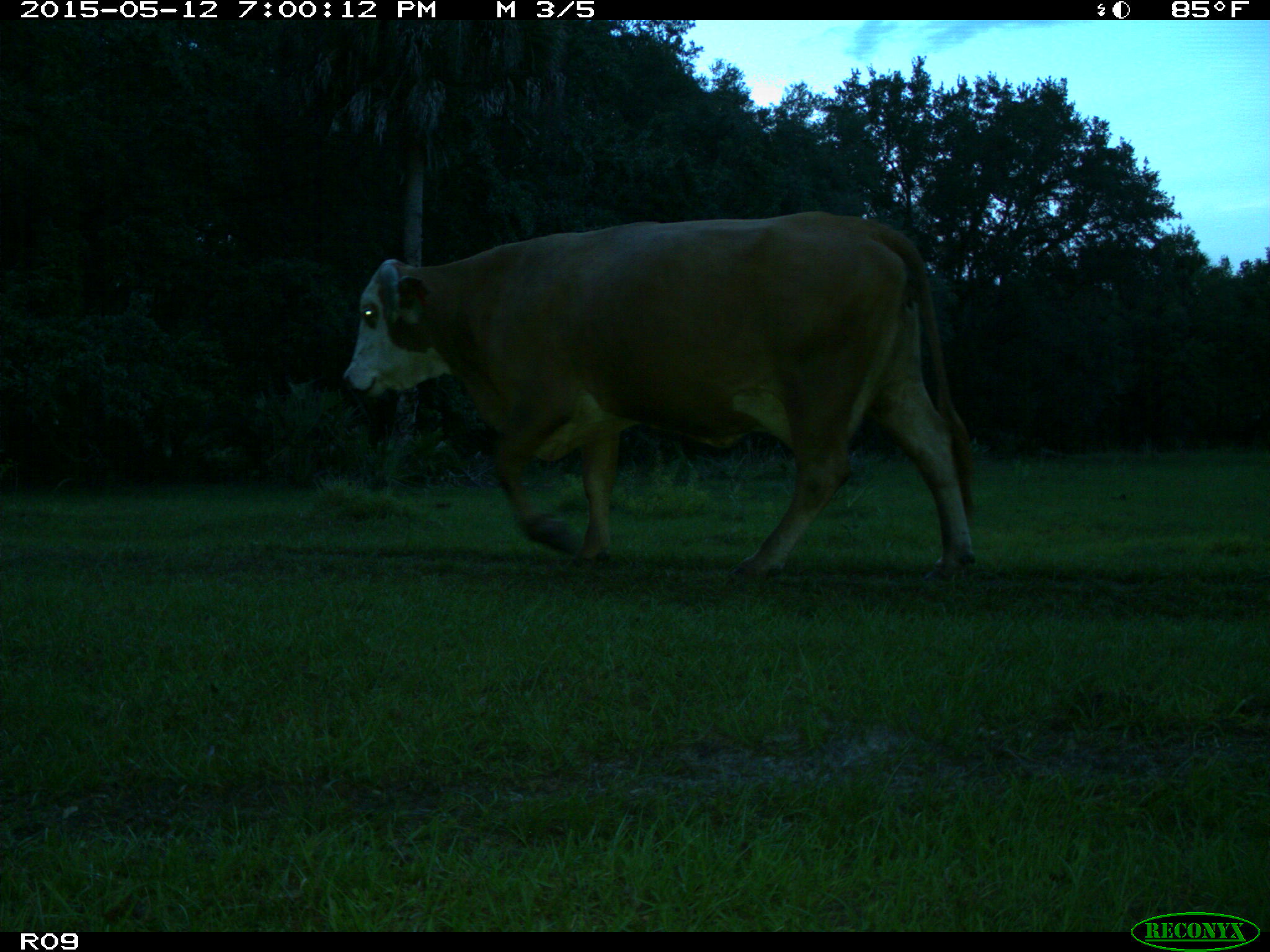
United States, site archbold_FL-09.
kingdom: Animalia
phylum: Chordata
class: Mammalia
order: Artiodactyla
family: Bovidae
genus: Bos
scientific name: Bos taurus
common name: domestic cow